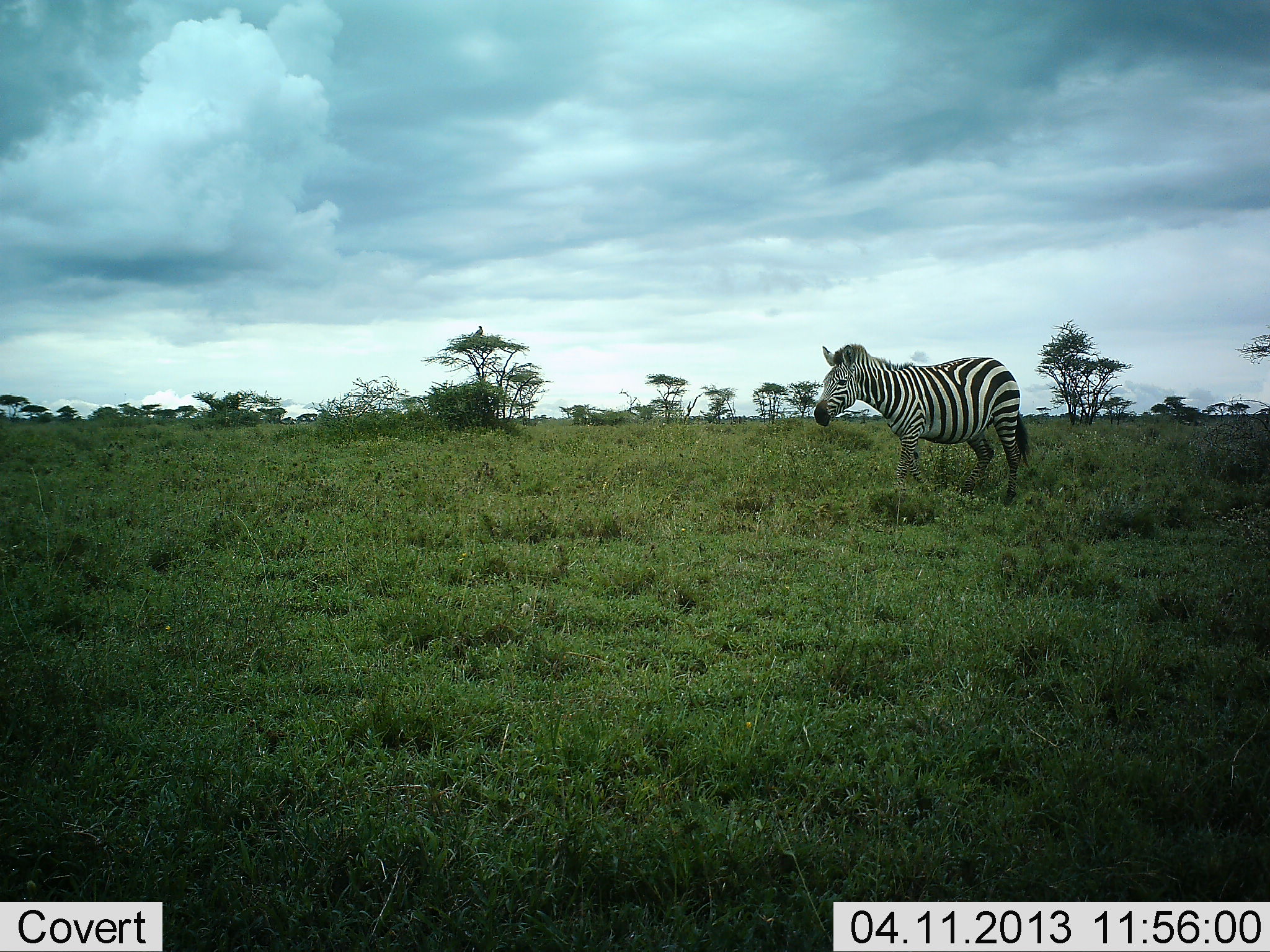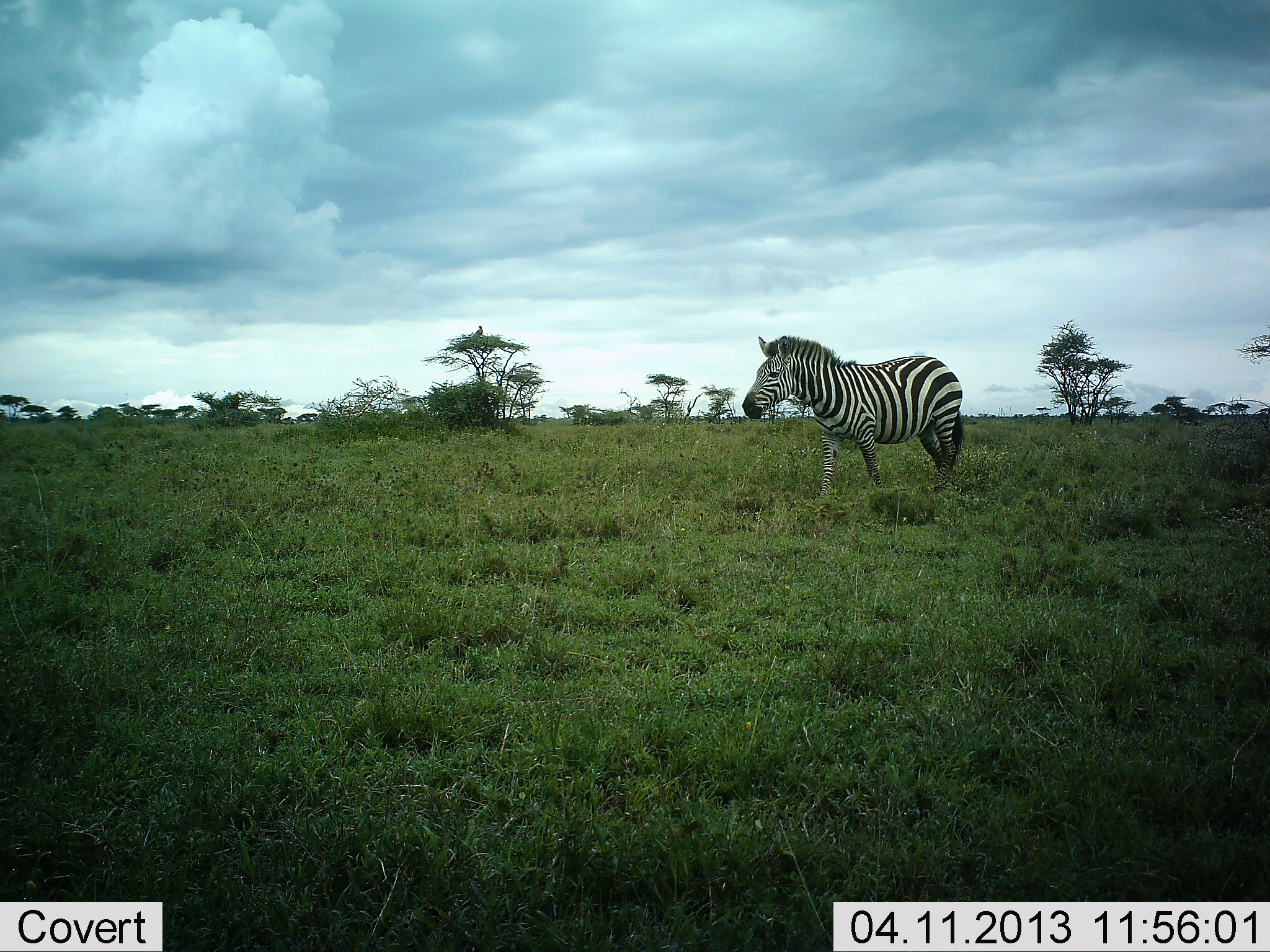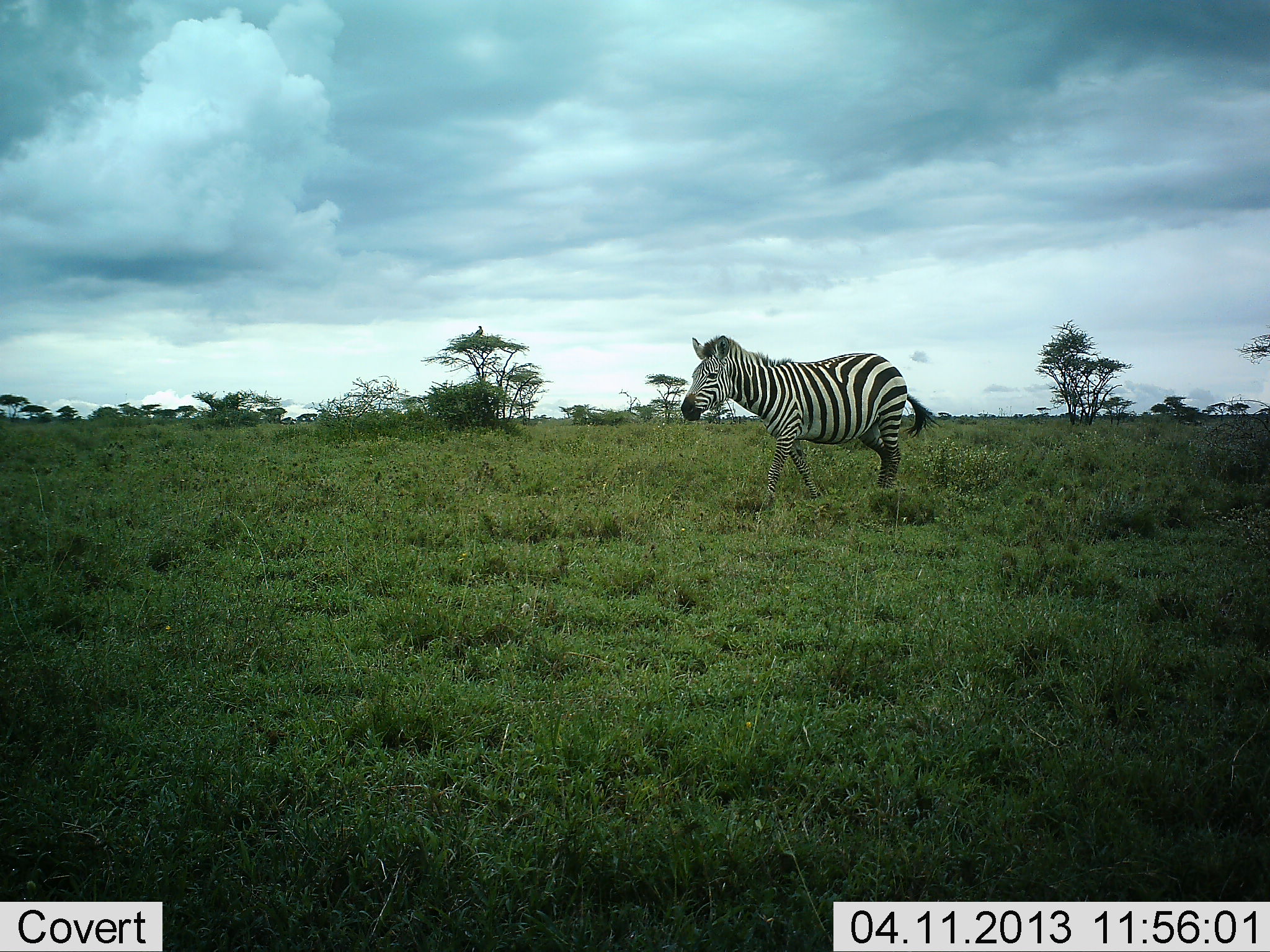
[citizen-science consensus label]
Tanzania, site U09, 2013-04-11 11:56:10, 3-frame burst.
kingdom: Animalia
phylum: Chordata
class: Mammalia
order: Perissodactyla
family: Equidae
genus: Equus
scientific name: Equus quagga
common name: plains zebra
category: zebra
Zebra (plains zebra) (Equus quagga), count 1. Behavior (volunteer vote fractions): standing 0%, resting 0%, moving 100%, interacting 0%. Young present (vote fraction): 0%. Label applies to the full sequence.